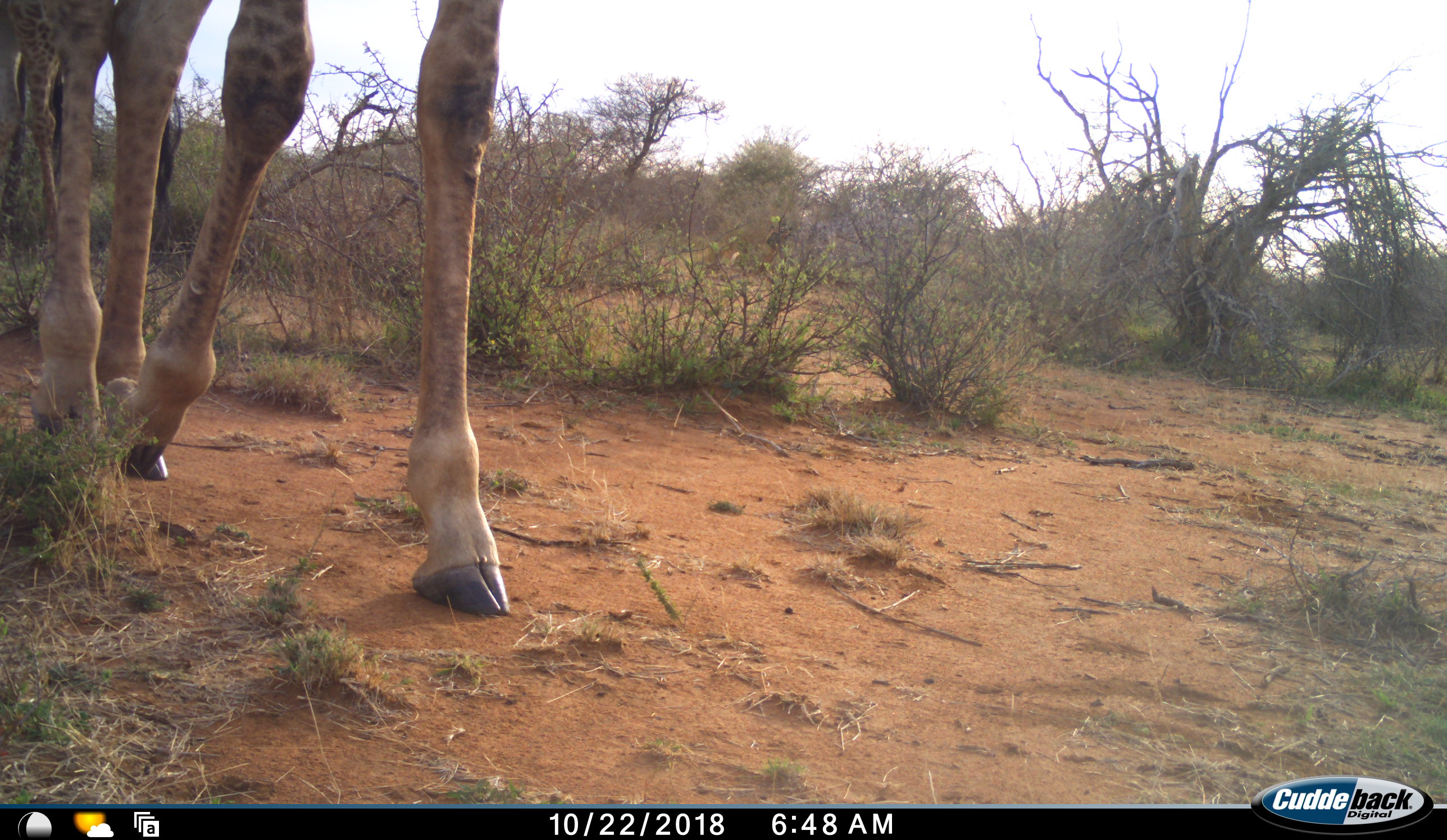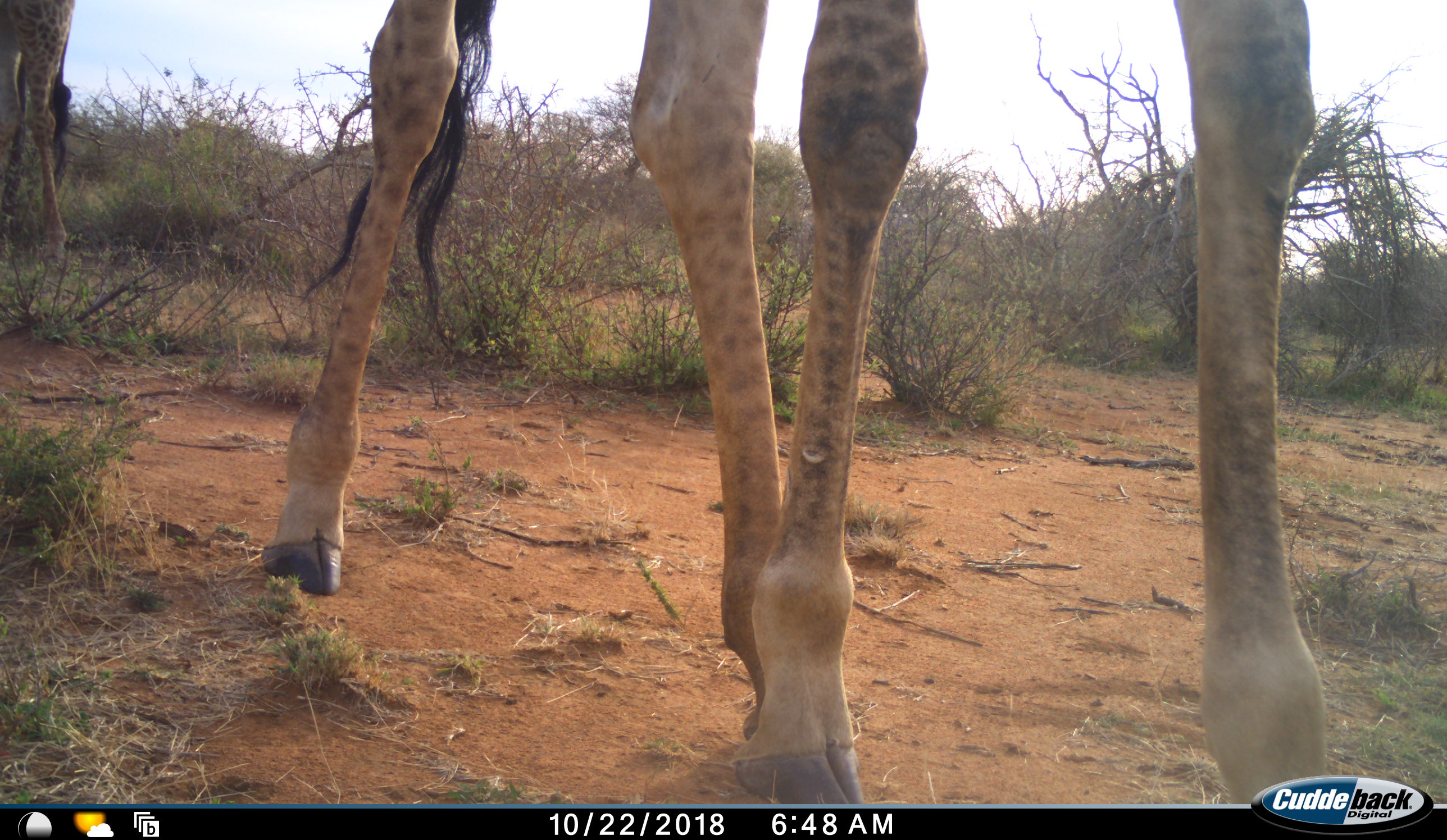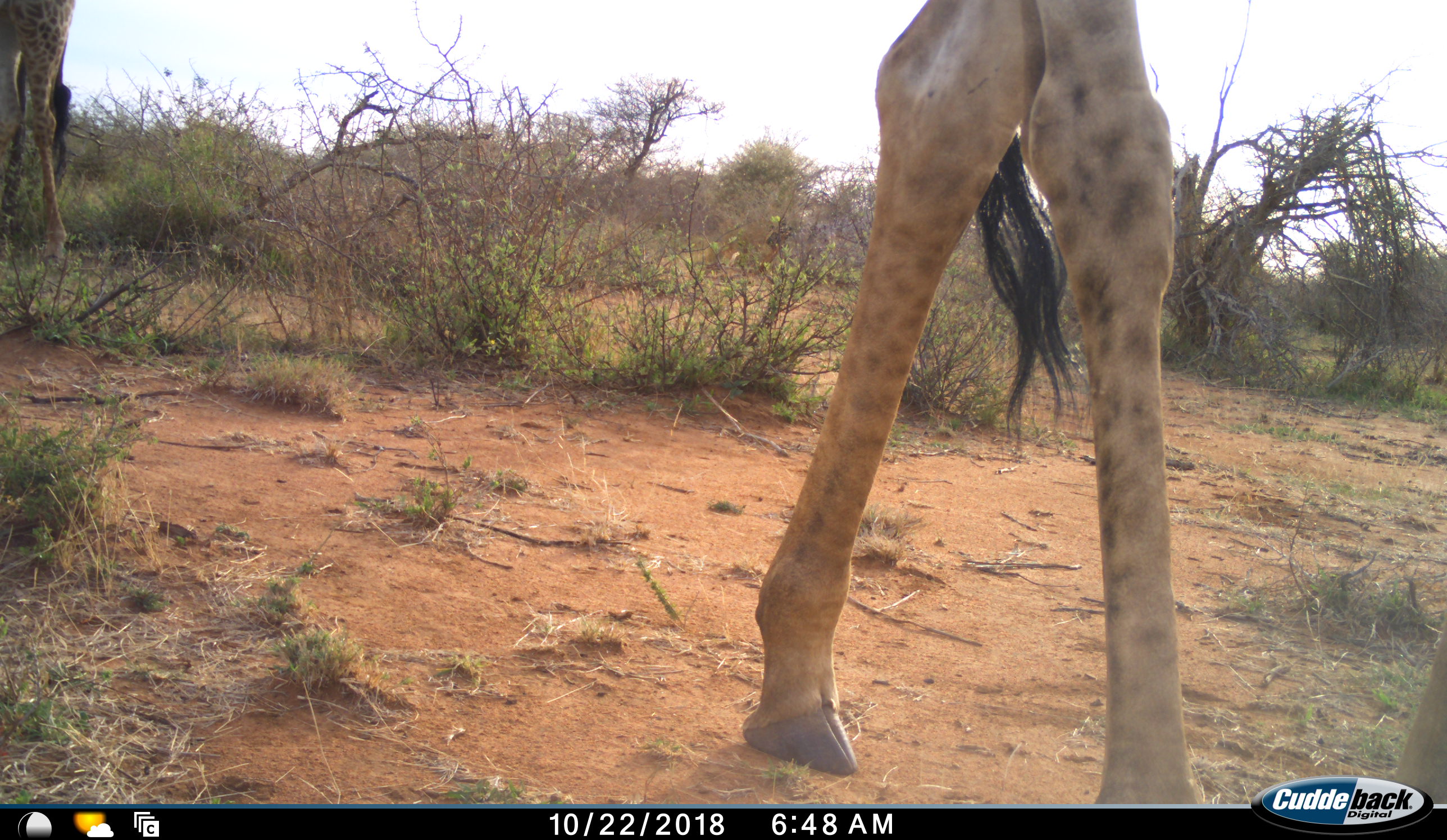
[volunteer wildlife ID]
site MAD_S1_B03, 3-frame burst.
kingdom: Animalia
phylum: Chordata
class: Mammalia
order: Artiodactyla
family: Giraffidae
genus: Giraffa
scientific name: Giraffa camelopardalis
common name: giraffe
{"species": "giraffe (Giraffa camelopardalis)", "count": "2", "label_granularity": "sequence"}